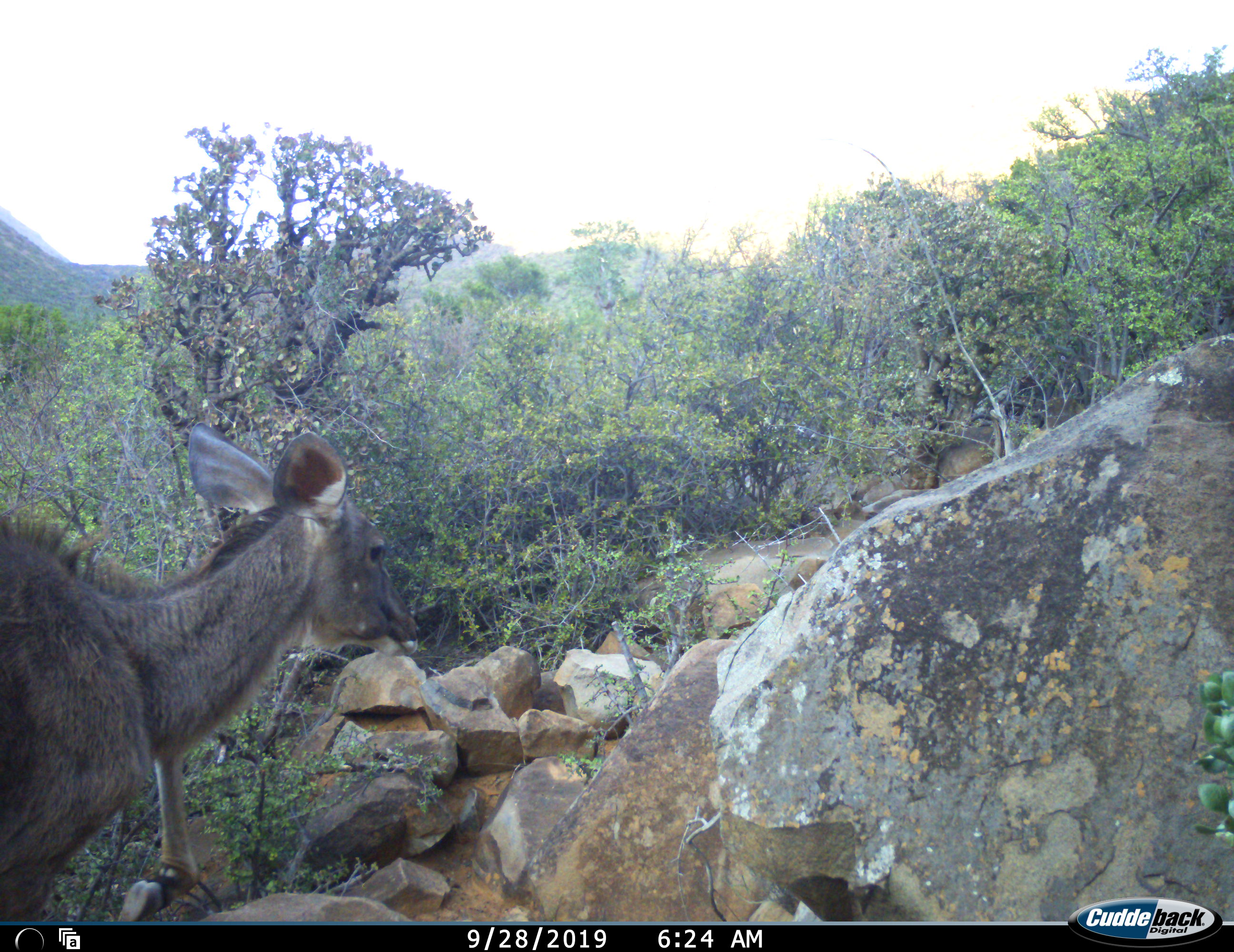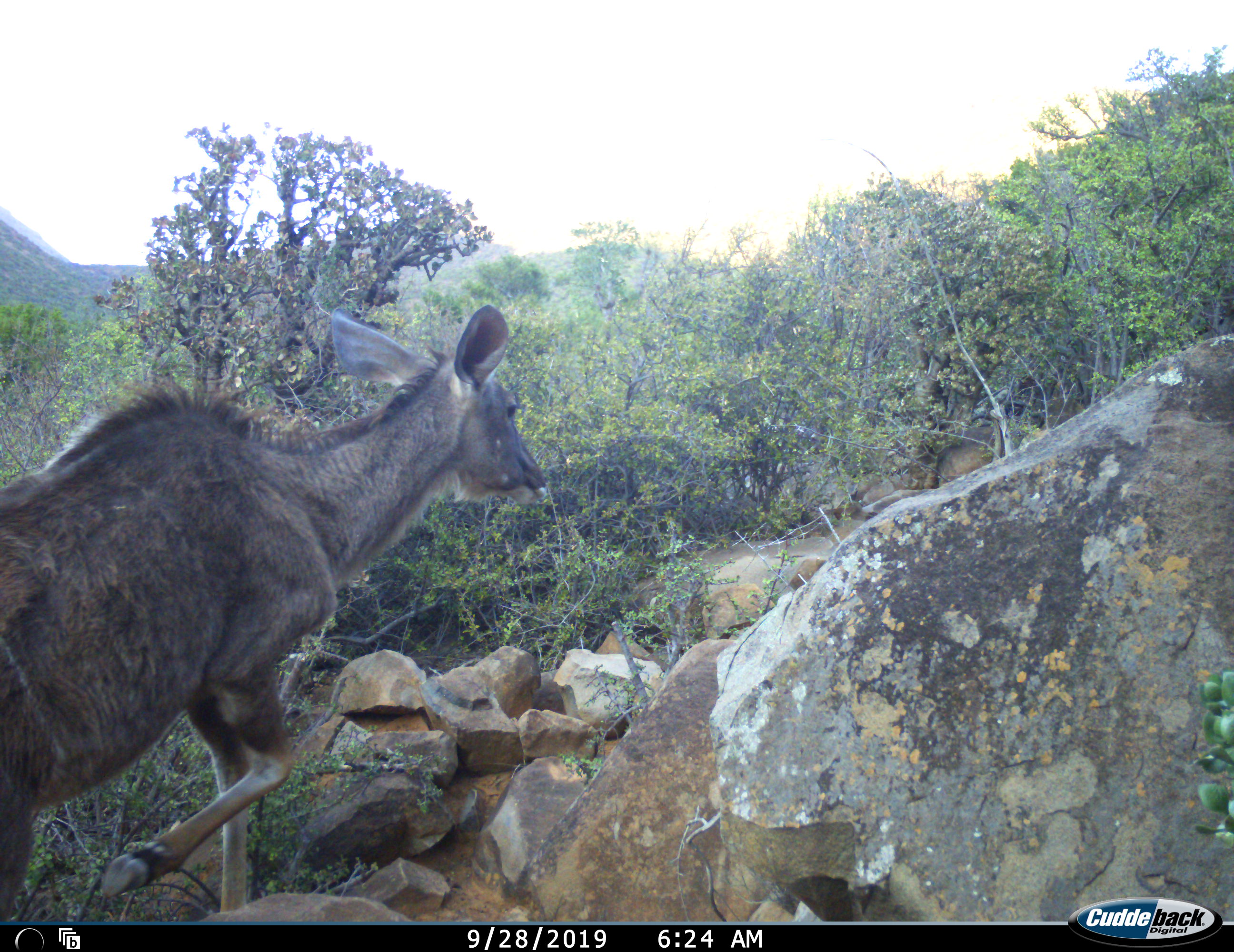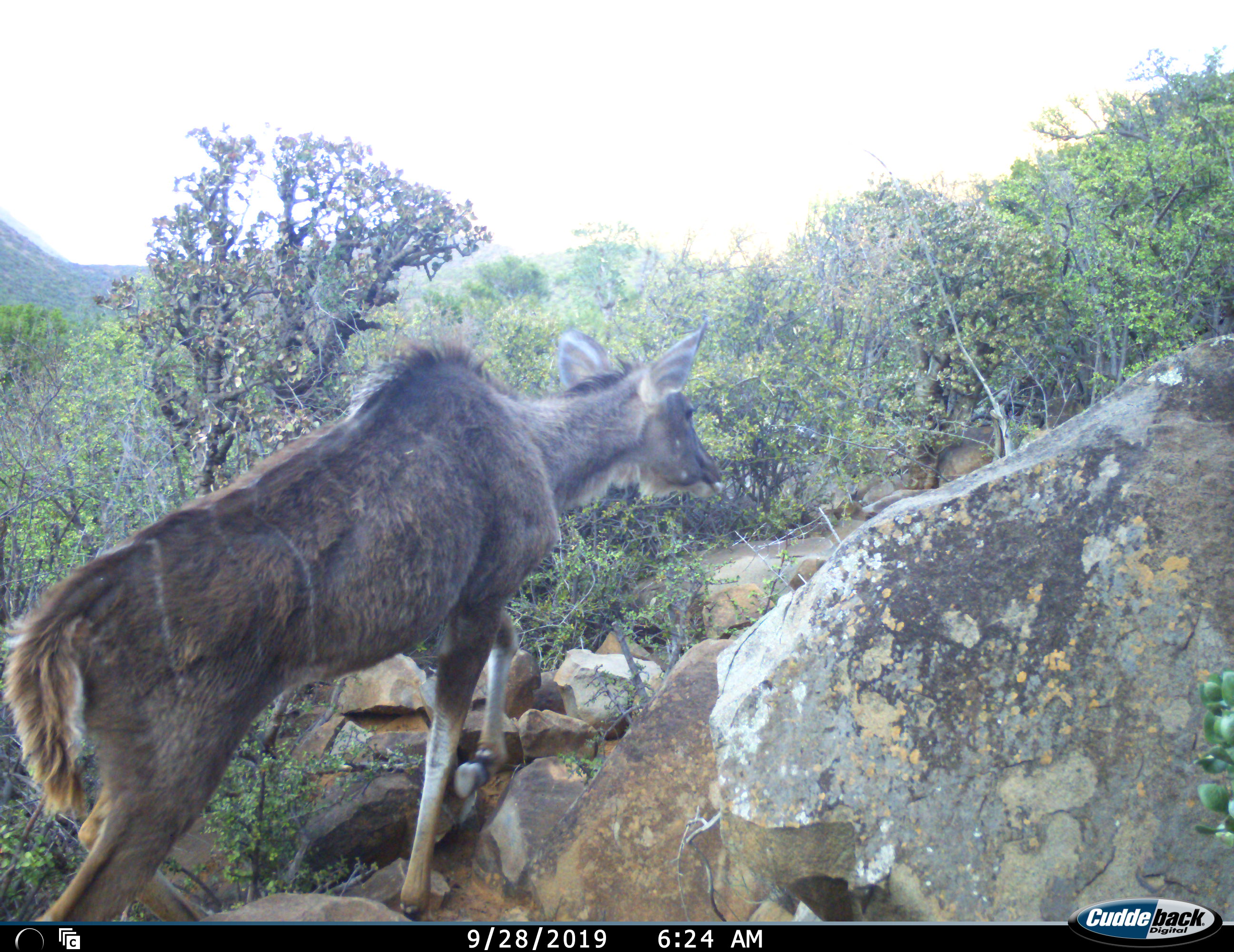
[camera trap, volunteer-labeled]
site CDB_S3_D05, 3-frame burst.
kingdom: Animalia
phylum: Chordata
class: Mammalia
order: Artiodactyla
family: Bovidae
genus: Tragelaphus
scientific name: Tragelaphus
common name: kudu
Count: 1.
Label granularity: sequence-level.